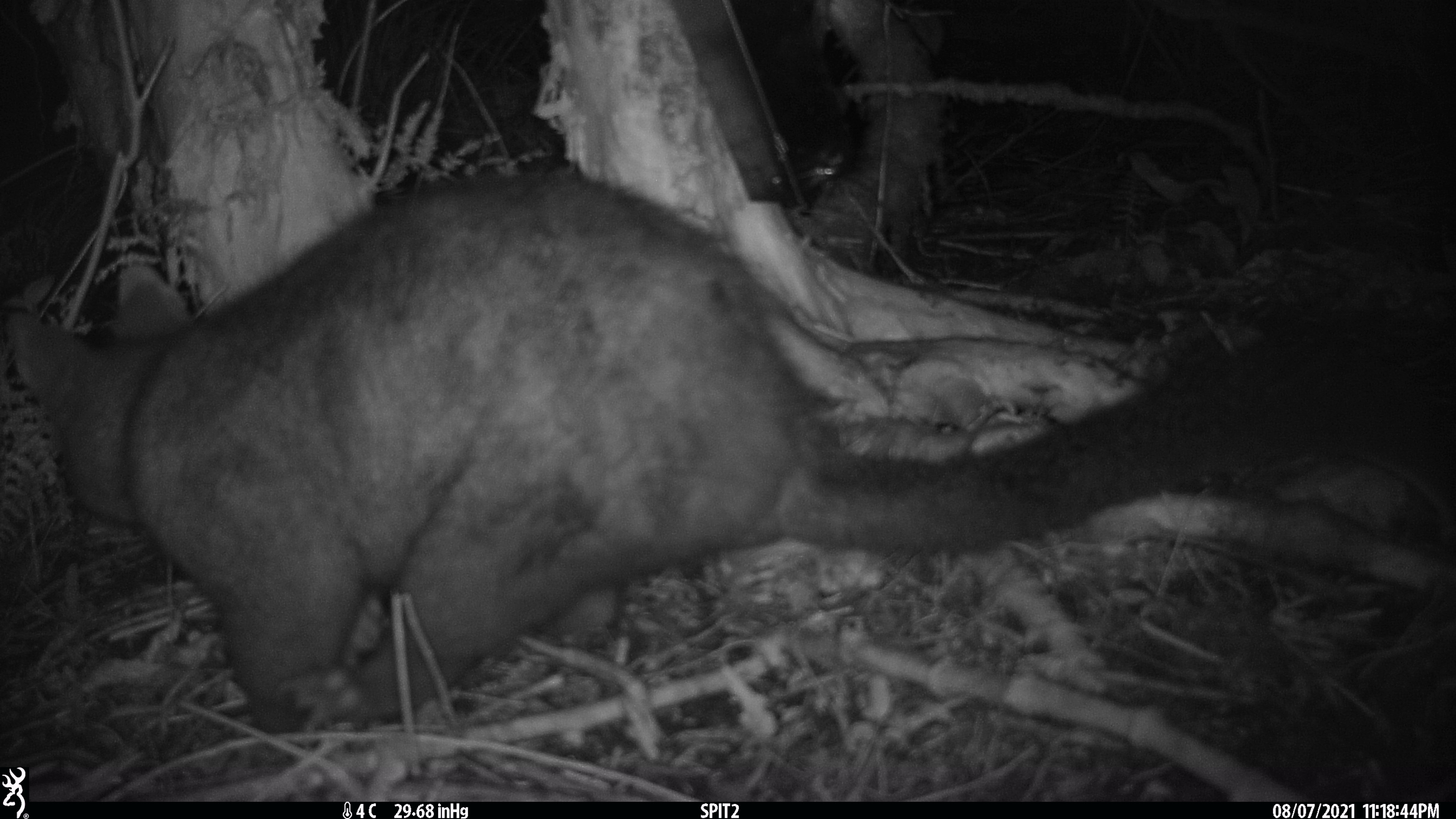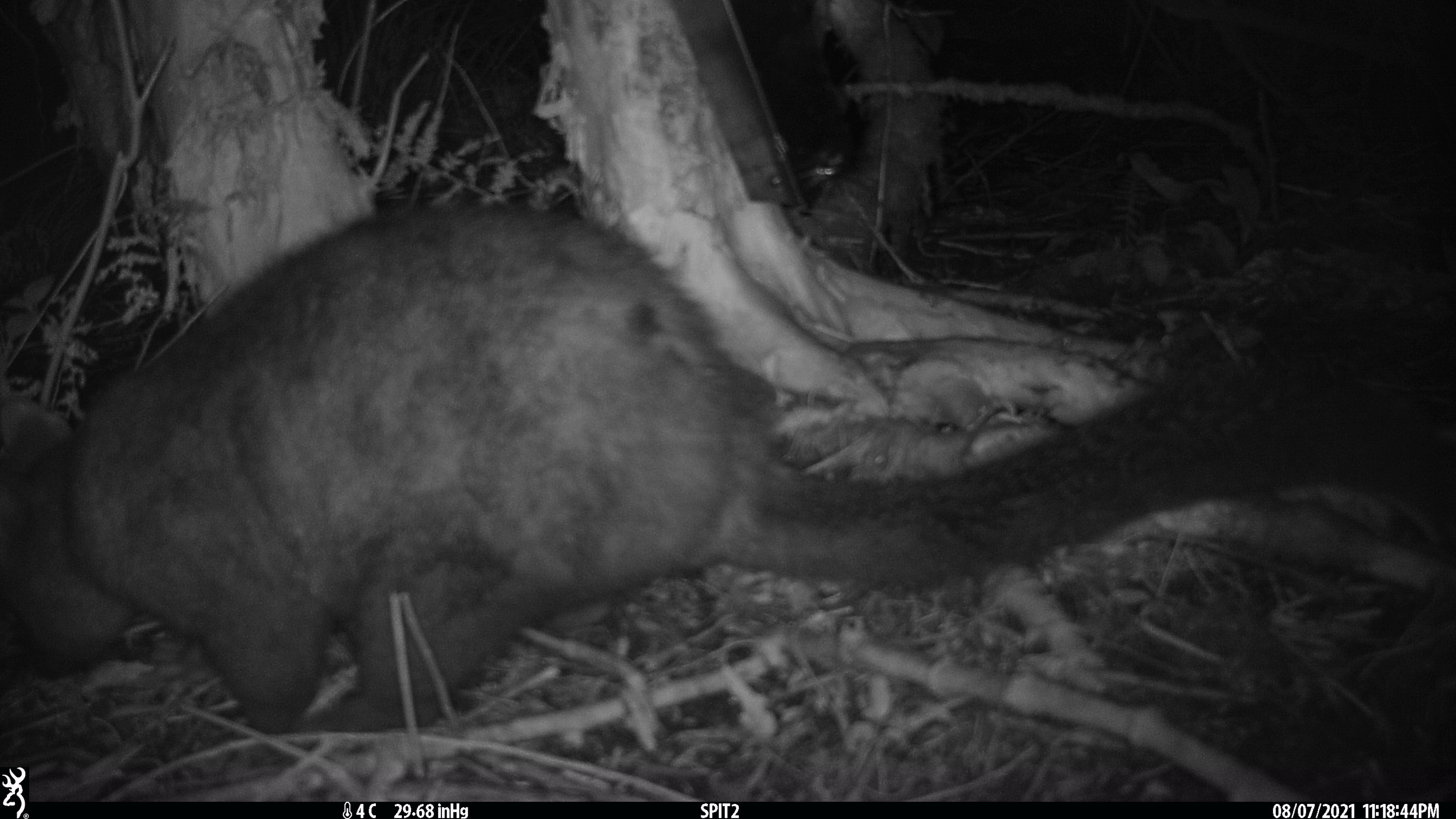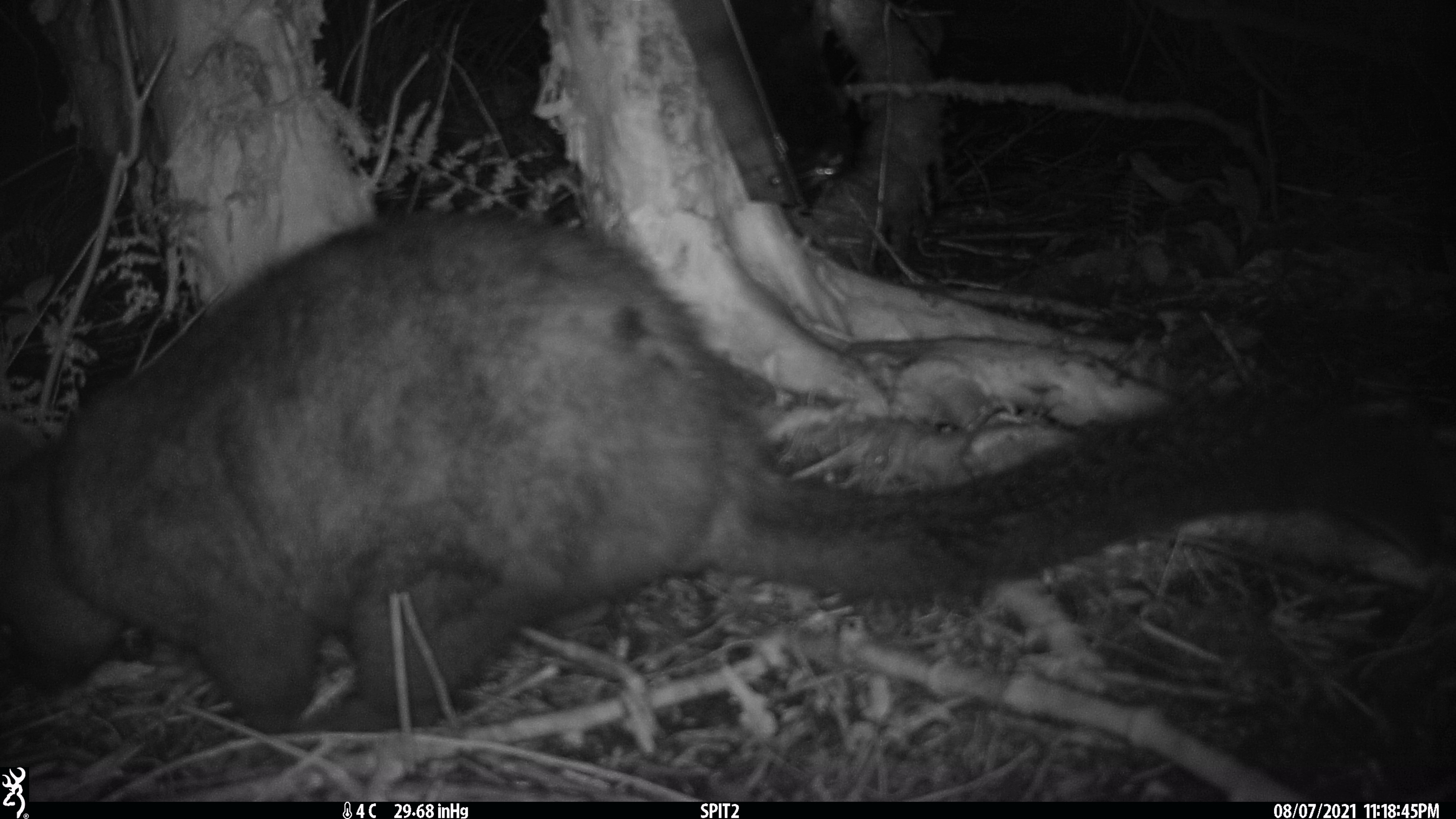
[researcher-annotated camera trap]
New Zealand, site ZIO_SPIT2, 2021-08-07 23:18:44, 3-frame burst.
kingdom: Animalia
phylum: Chordata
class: Mammalia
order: Diprotodontia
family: Phalangeridae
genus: Trichosurus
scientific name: Trichosurus vulpecula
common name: common brushtail possum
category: possum